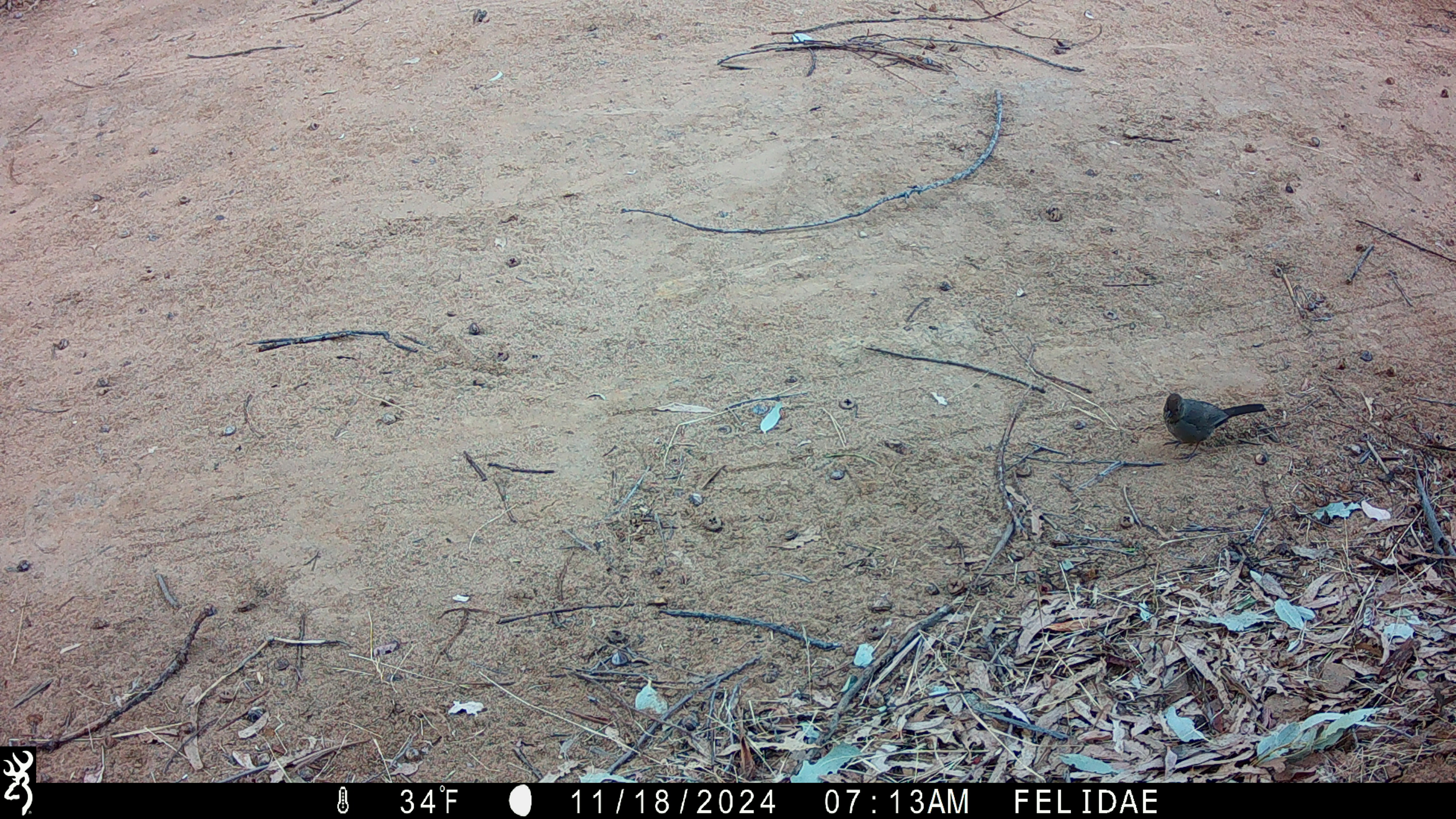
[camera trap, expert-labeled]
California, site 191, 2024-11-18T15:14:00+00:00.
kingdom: Animalia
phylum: Chordata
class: Aves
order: Passeriformes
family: Passerellidae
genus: Melozone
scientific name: Melozone crissalis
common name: california towhee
California towhee (Melozone crissalis).